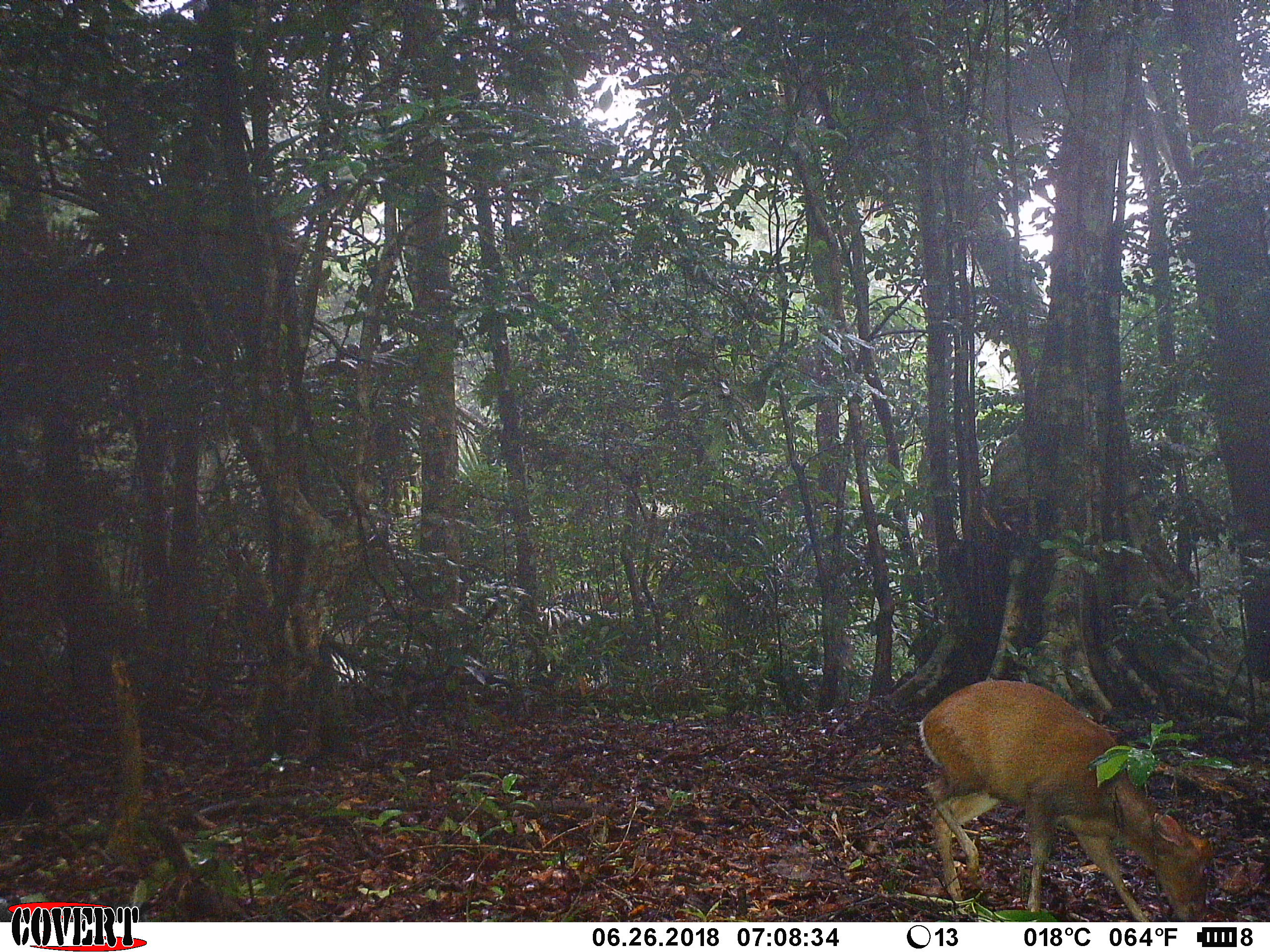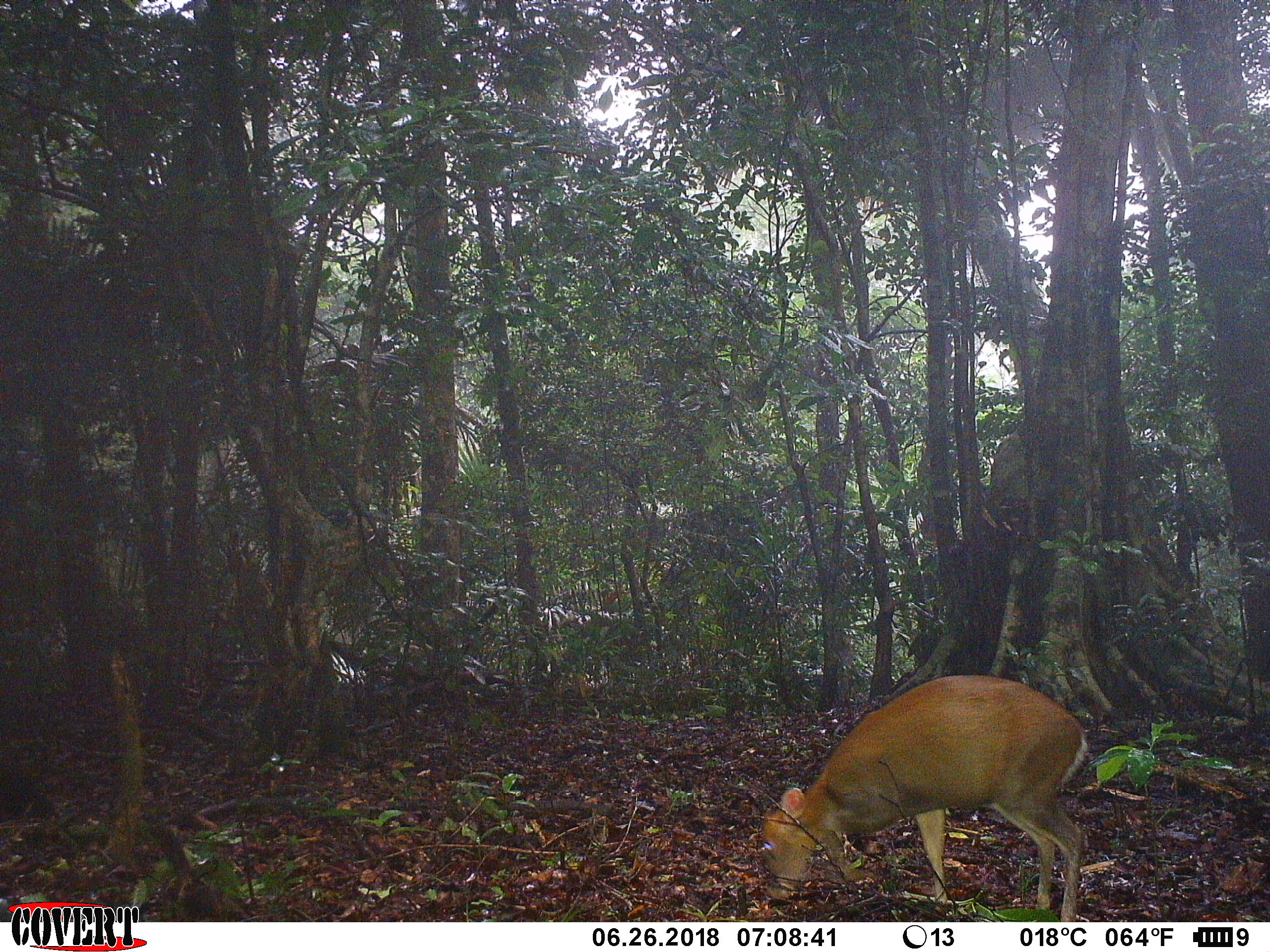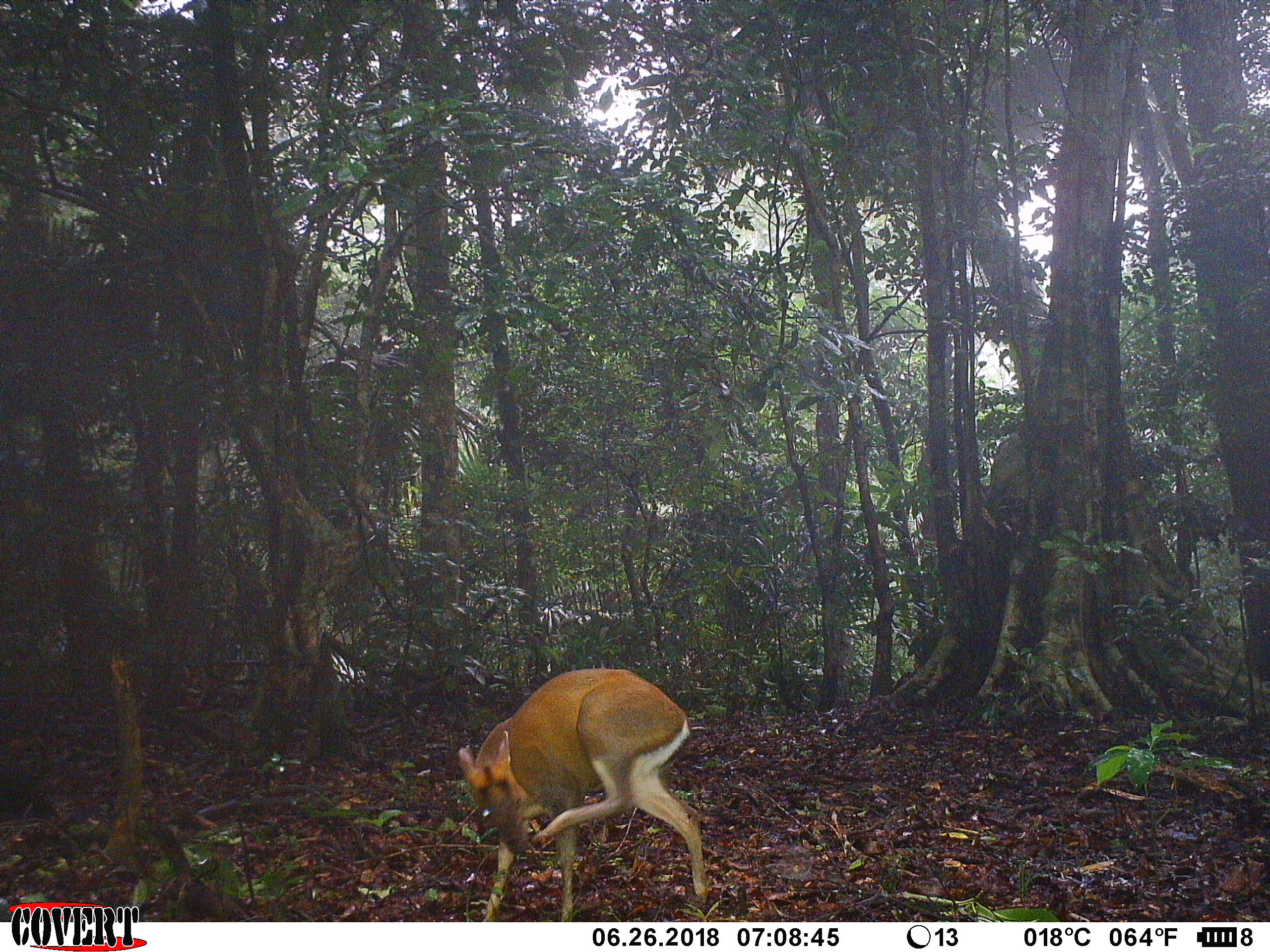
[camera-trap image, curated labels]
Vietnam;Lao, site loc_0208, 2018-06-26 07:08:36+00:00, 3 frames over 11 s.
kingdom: Animalia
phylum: Chordata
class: Mammalia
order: Artiodactyla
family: Cervidae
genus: Muntiacus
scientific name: Muntiacus rooseveltorum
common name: roosevelt's muntjac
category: roosevelts muntjac group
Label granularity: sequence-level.